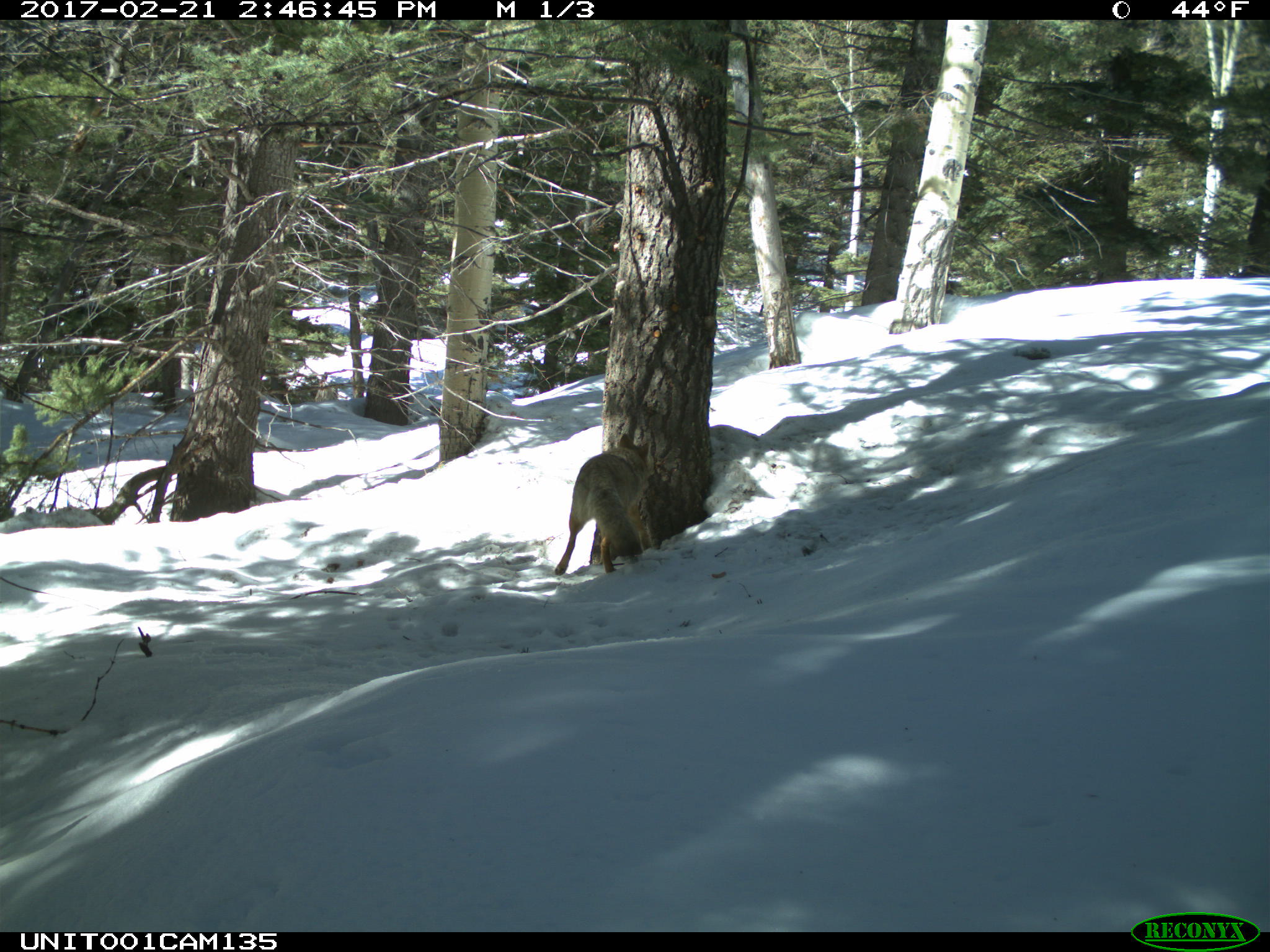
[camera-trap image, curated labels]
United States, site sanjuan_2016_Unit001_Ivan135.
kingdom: Animalia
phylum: Chordata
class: Mammalia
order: Carnivora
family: Canidae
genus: Canis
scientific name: Canis latrans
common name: coyote